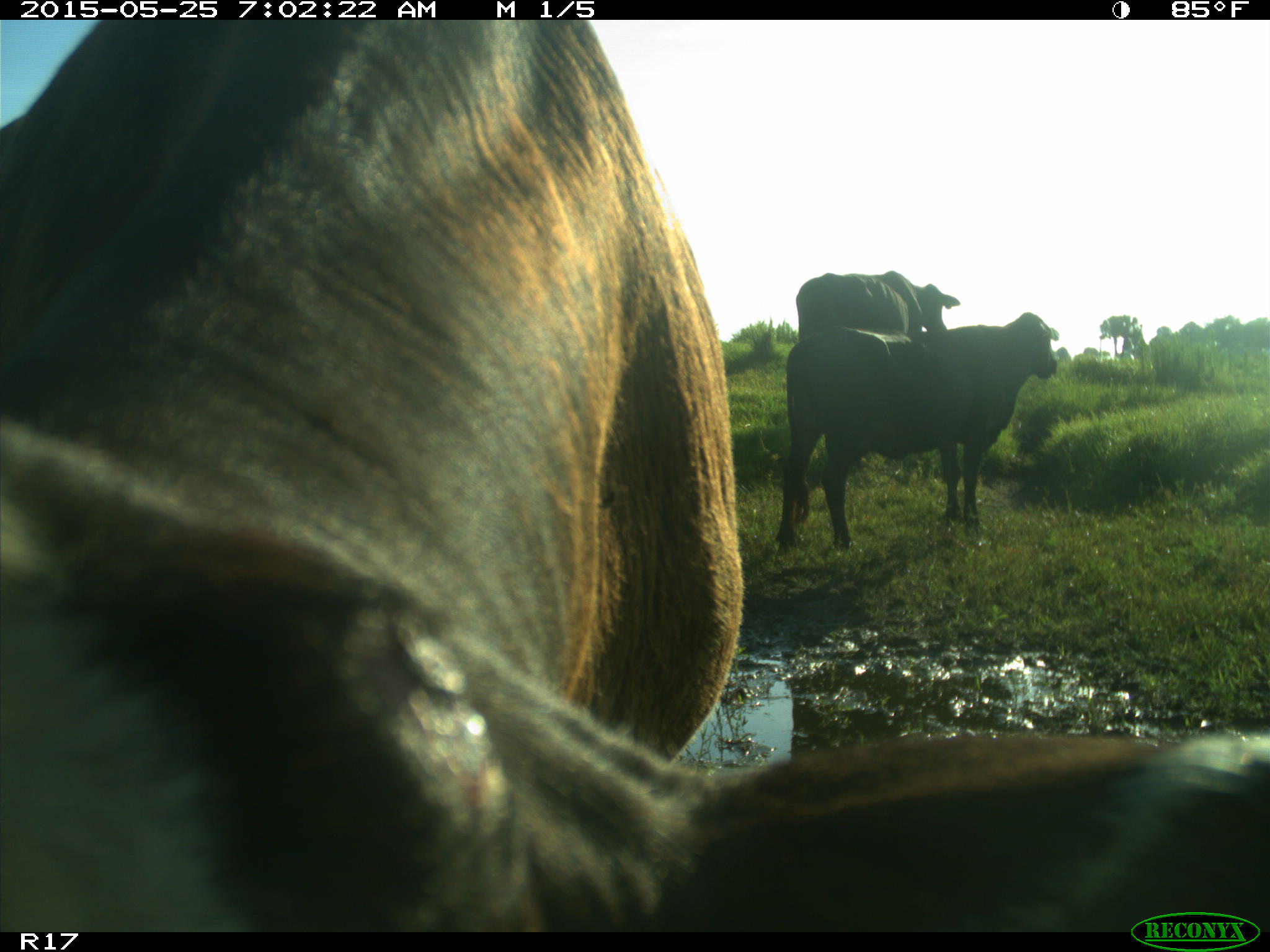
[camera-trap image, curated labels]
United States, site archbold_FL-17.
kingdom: Animalia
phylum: Chordata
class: Mammalia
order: Artiodactyla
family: Bovidae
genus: Bos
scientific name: Bos taurus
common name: domestic cow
Bos taurus (domestic cow).